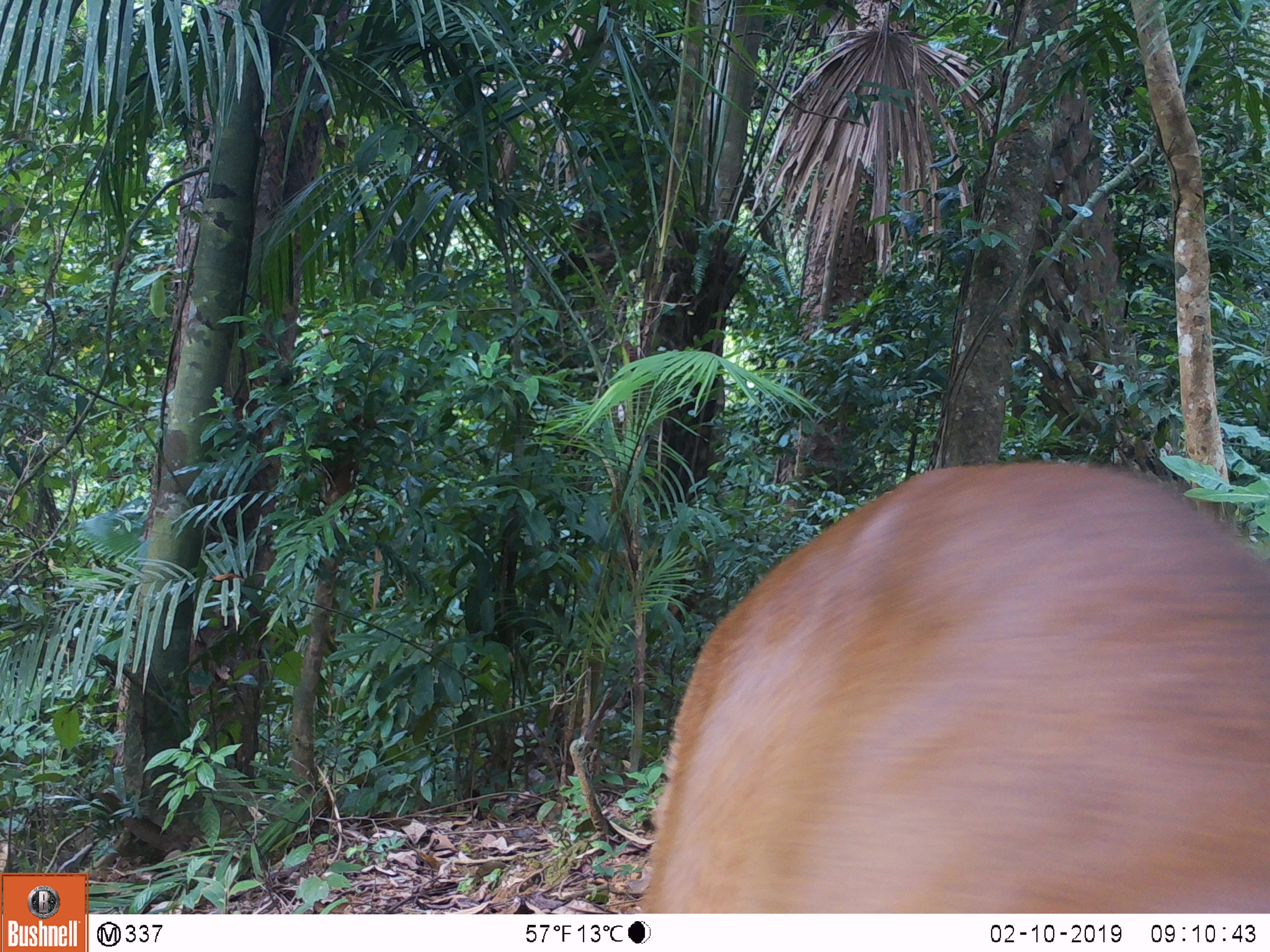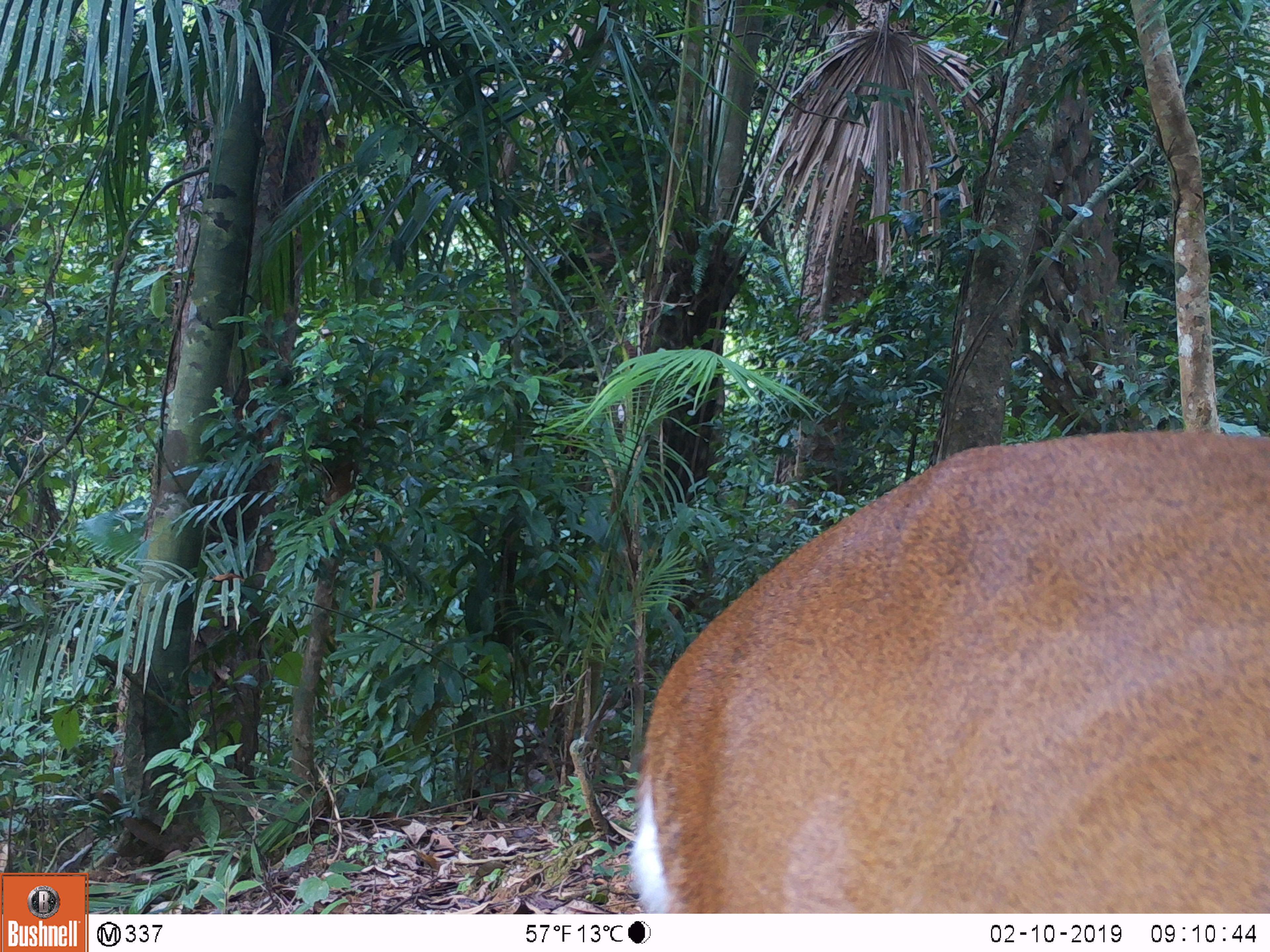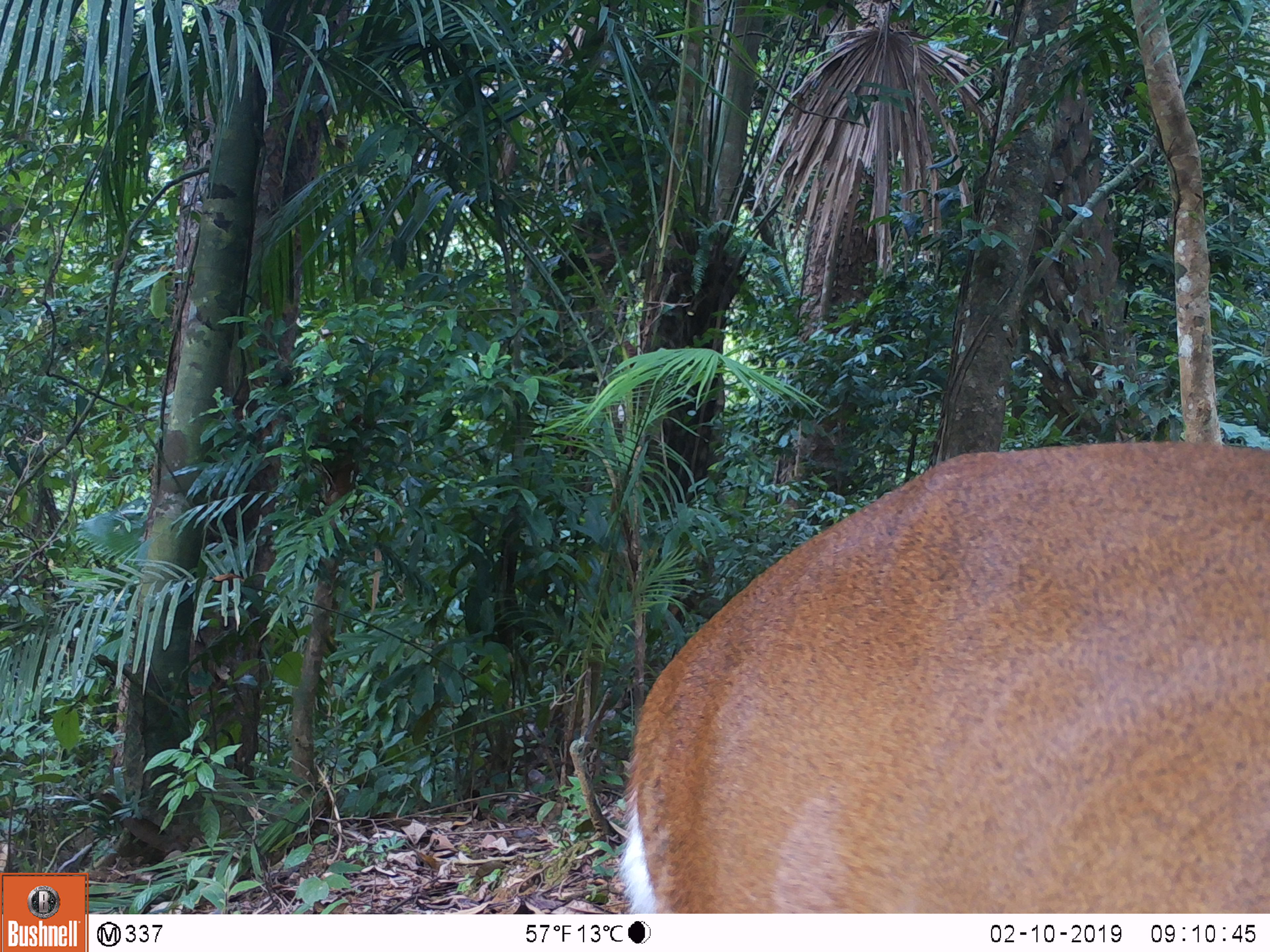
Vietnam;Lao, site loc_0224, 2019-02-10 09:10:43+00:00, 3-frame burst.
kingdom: Animalia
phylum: Chordata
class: Mammalia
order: Artiodactyla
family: Cervidae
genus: Muntiacus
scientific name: Muntiacus vuquangensis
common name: large-antlered muntjac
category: large antlered muntjac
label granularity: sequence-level